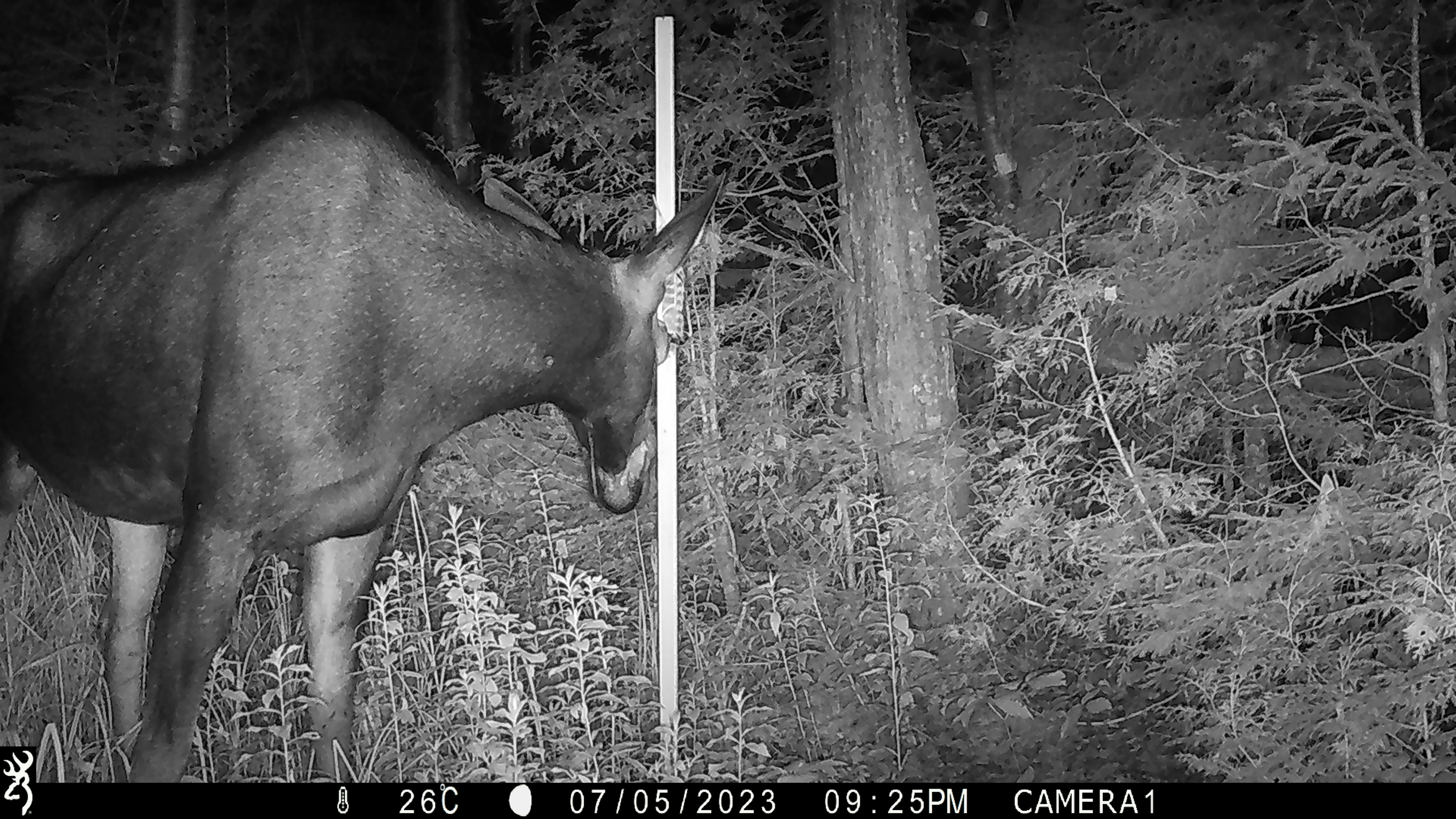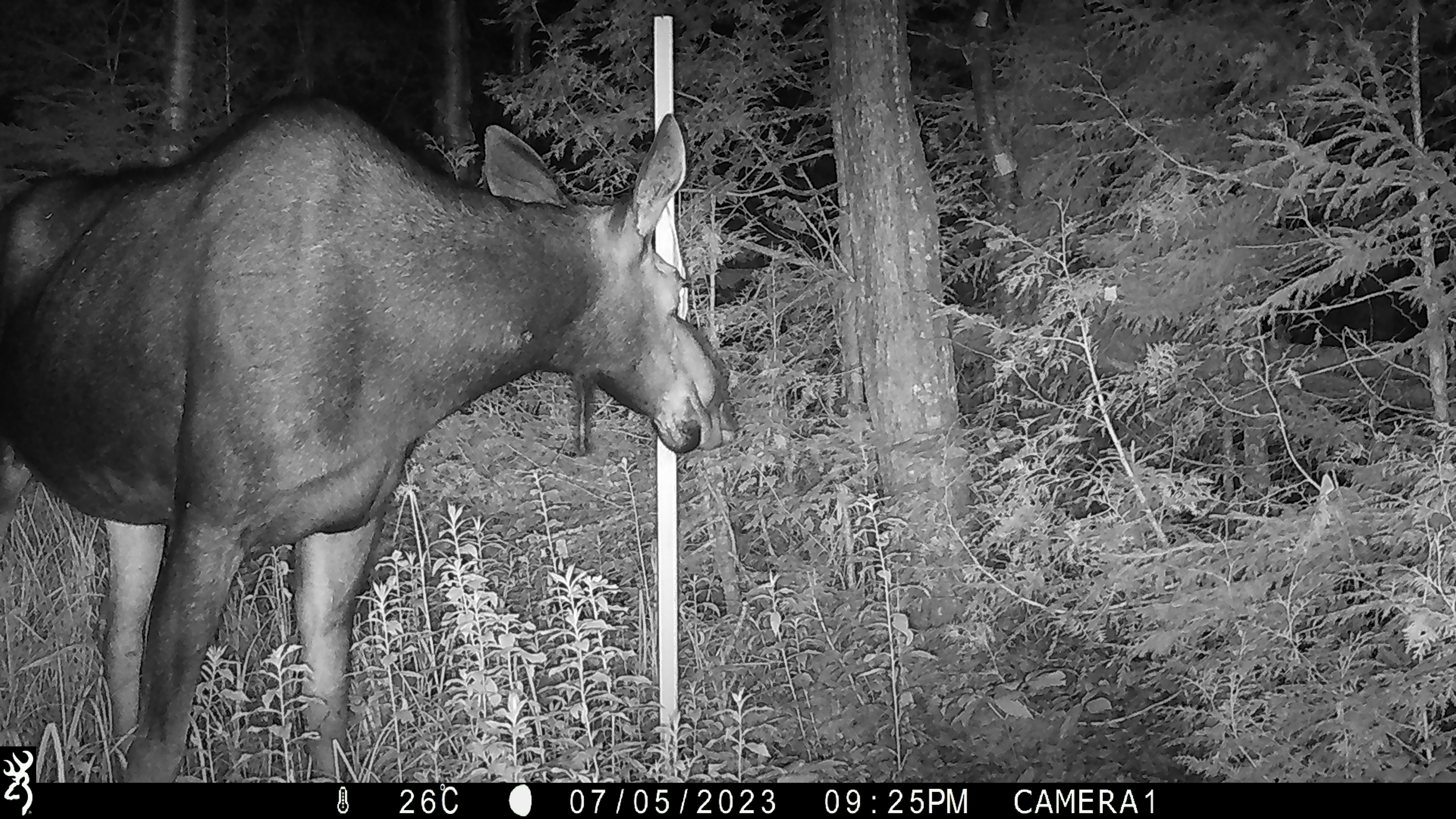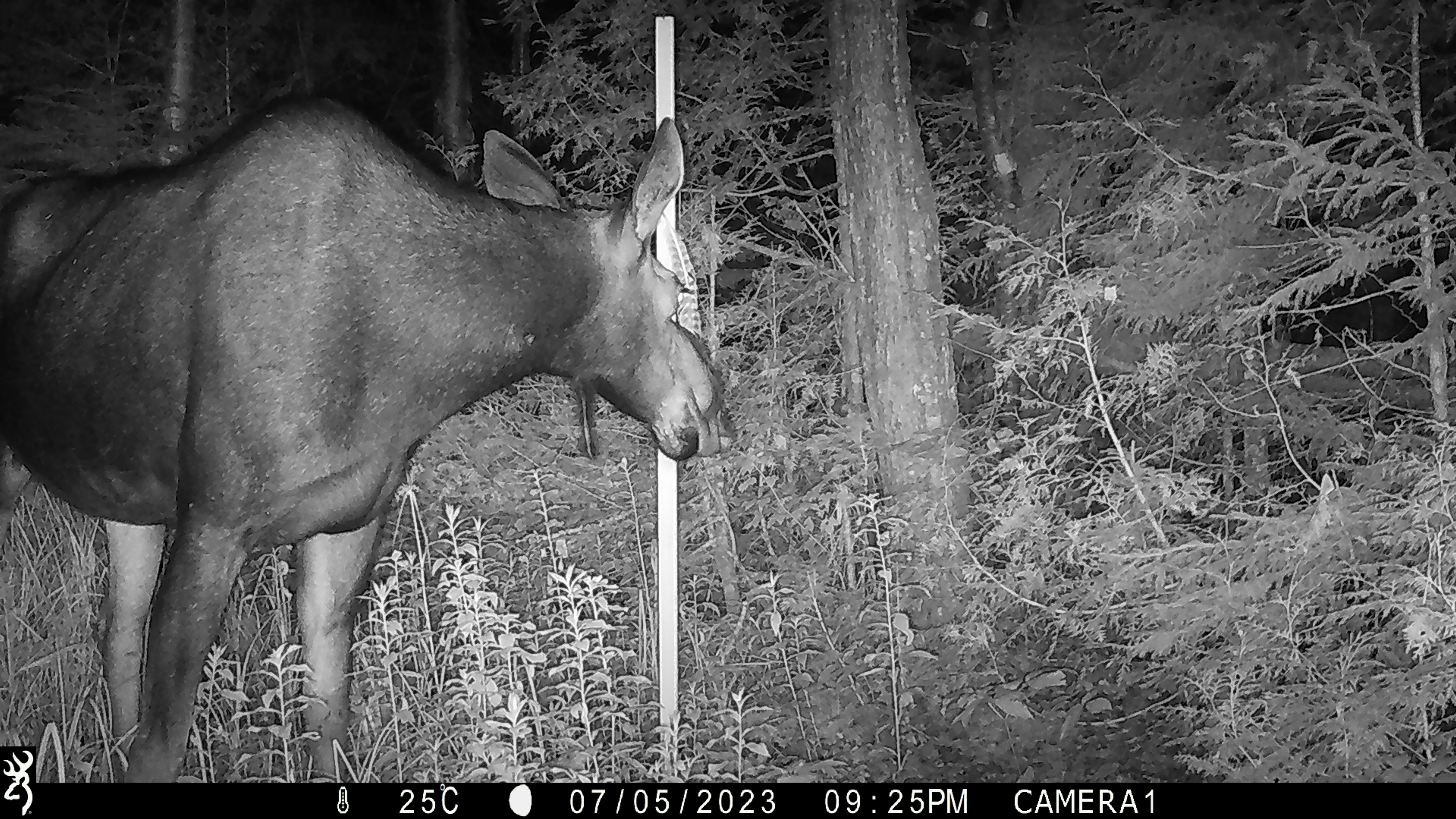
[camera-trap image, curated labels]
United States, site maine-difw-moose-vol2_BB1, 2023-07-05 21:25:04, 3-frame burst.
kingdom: Animalia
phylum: Chordata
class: Mammalia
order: Artiodactyla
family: Cervidae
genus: Alces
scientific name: Alces alces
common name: moose